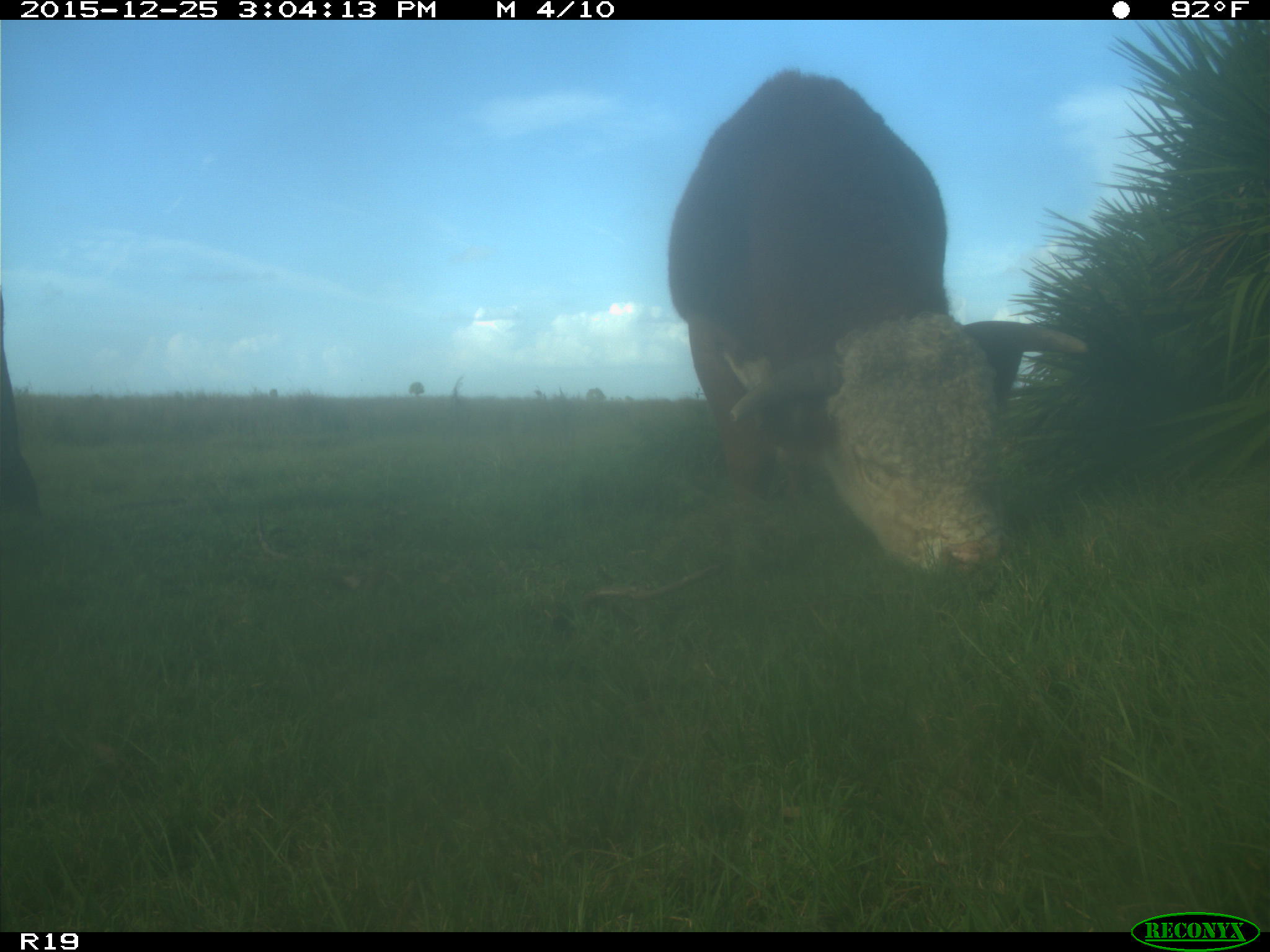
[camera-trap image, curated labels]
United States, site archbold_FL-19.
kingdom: Animalia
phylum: Chordata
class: Mammalia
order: Artiodactyla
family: Bovidae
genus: Bos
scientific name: Bos taurus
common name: domestic cow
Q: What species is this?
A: Bos taurus (domestic cow).